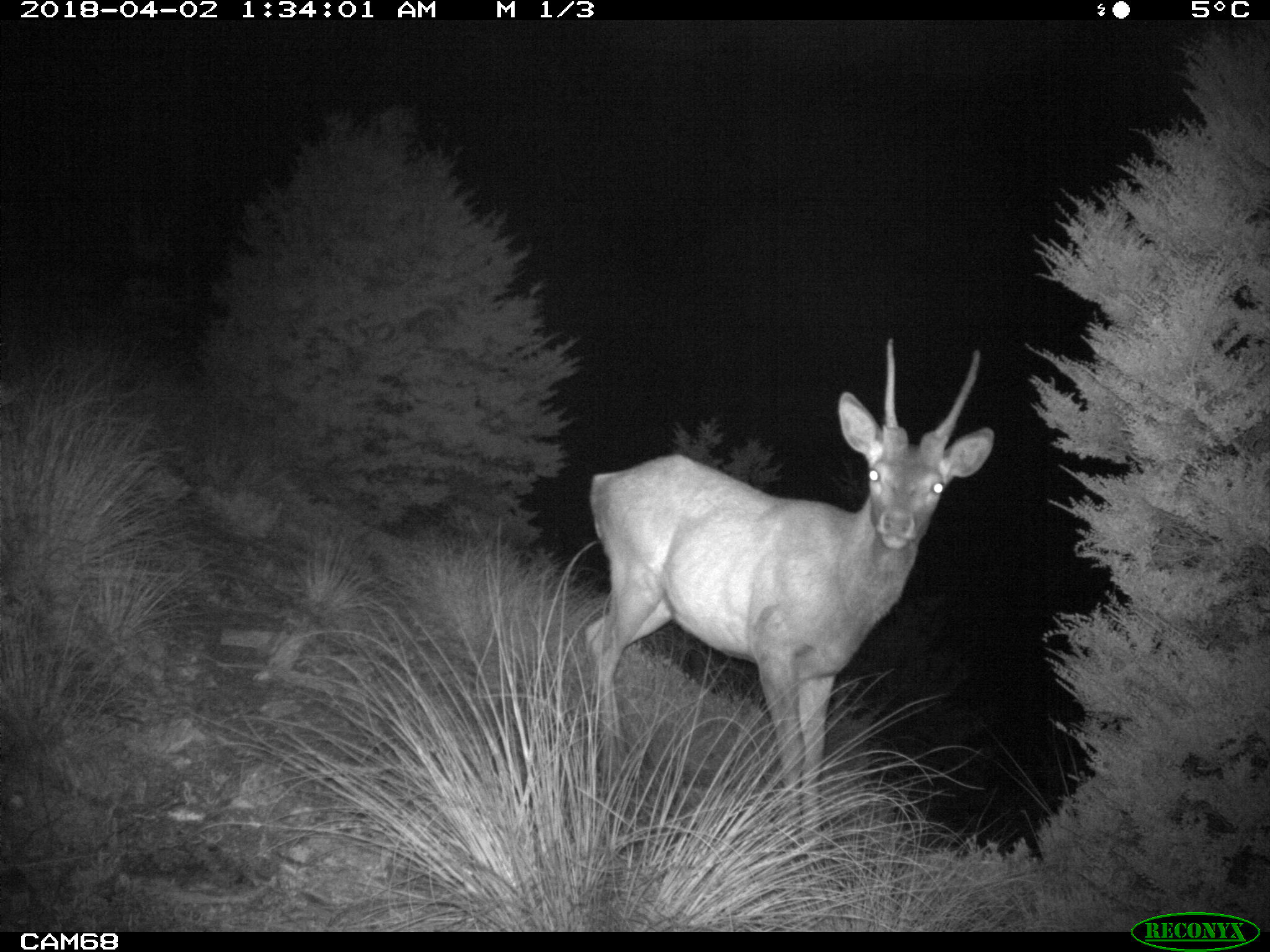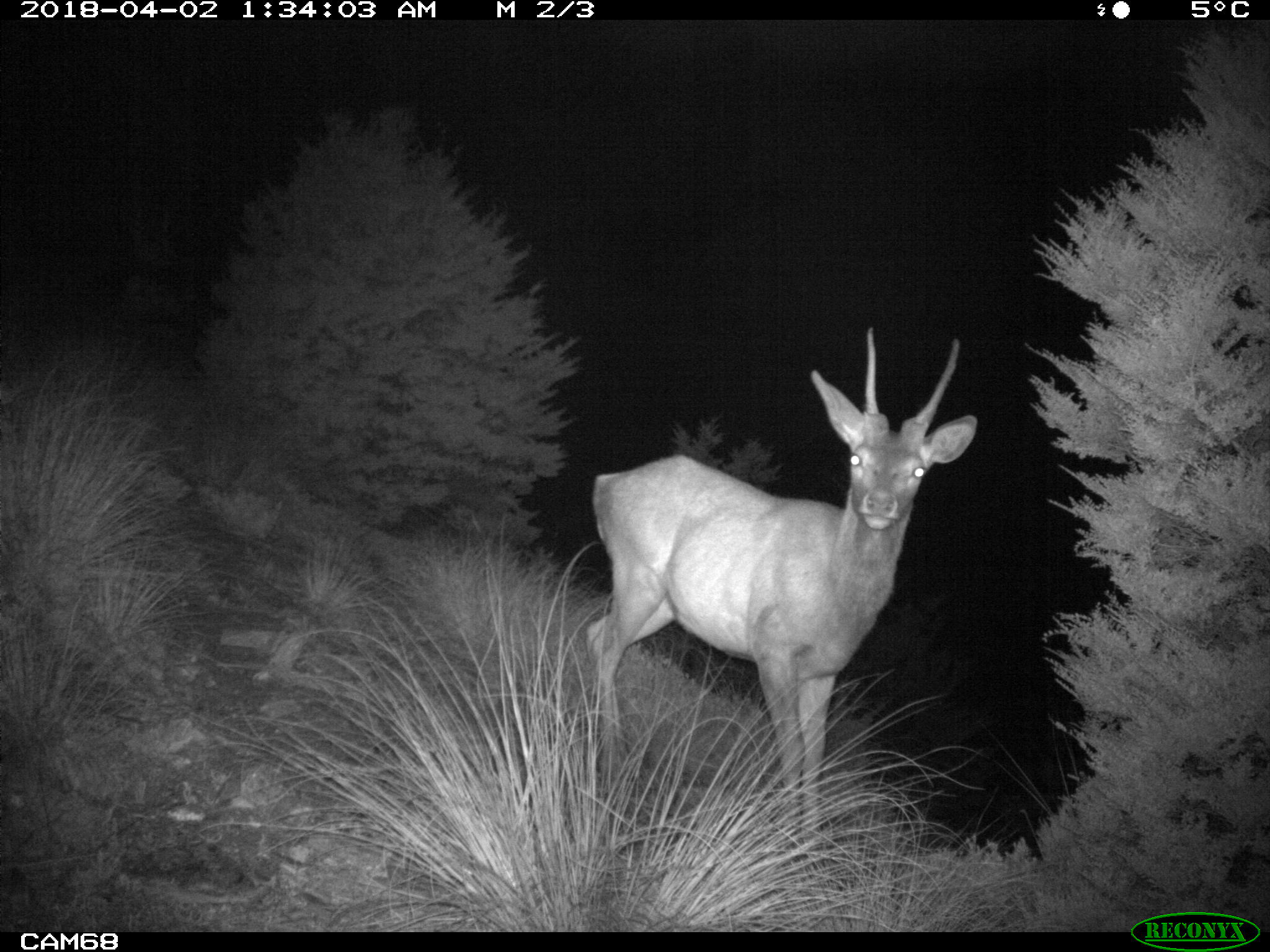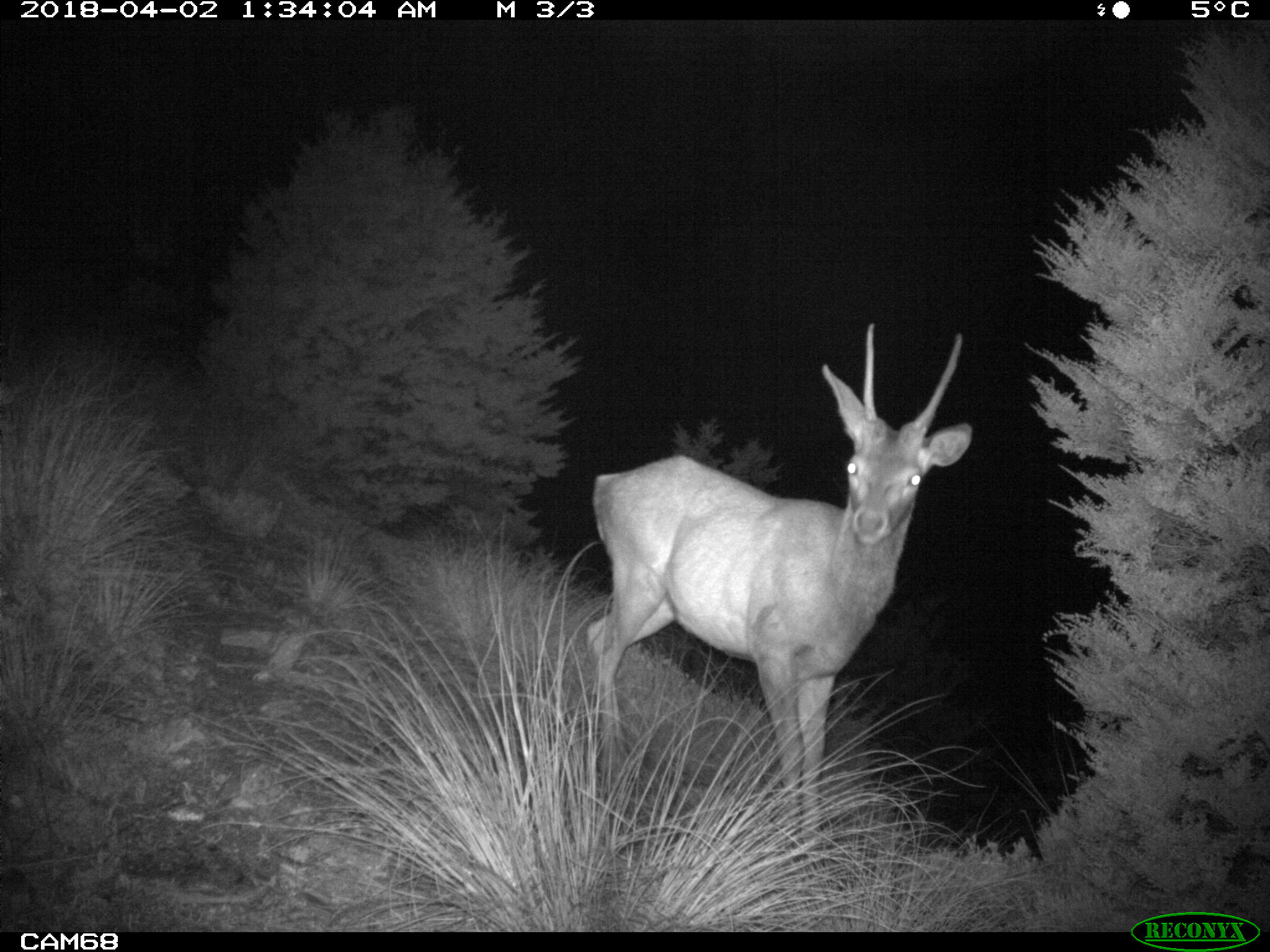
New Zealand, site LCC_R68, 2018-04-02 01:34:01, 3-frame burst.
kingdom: Animalia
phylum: Chordata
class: Mammalia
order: Artiodactyla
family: Cervidae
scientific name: Cervidae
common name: deer